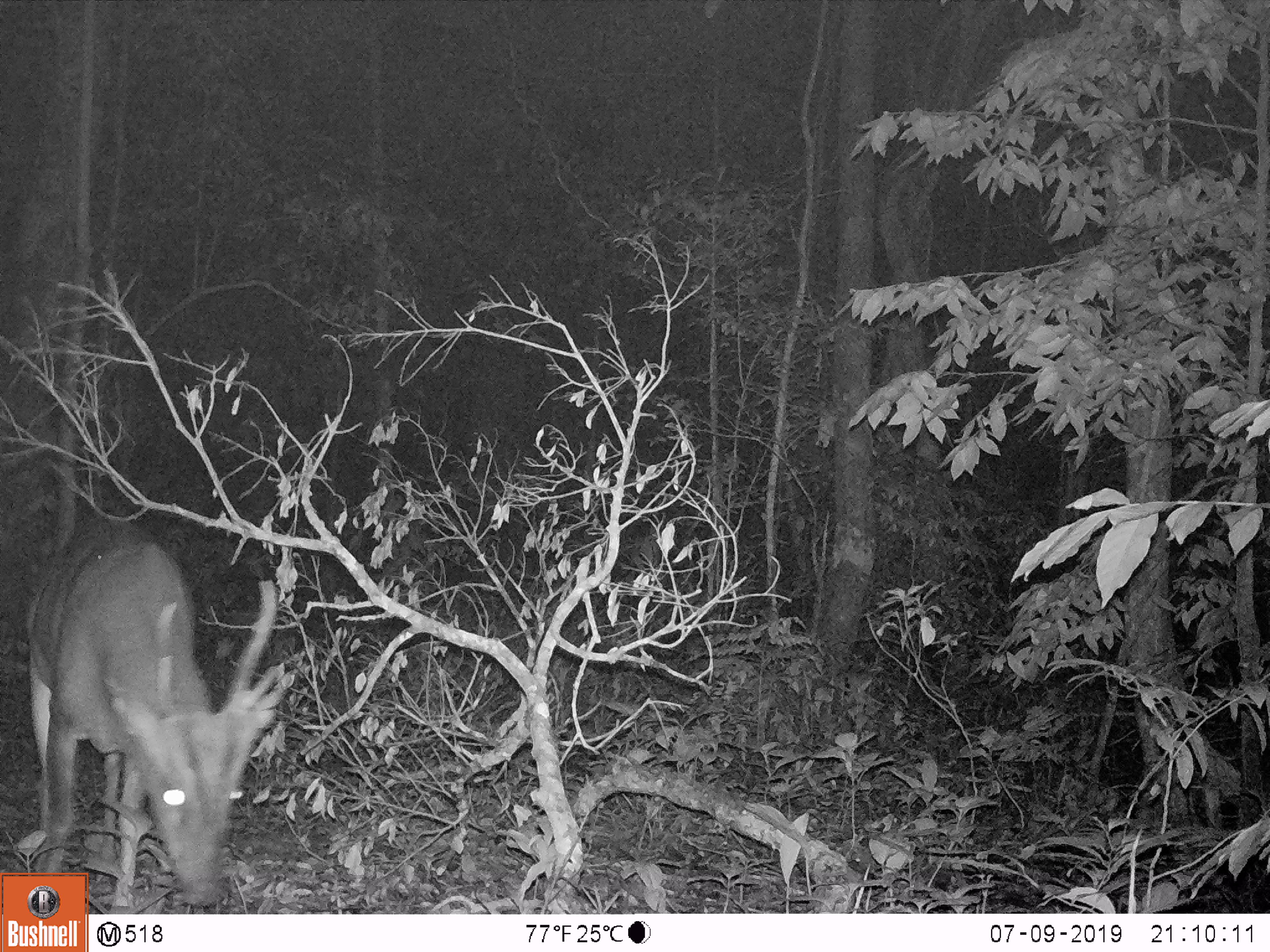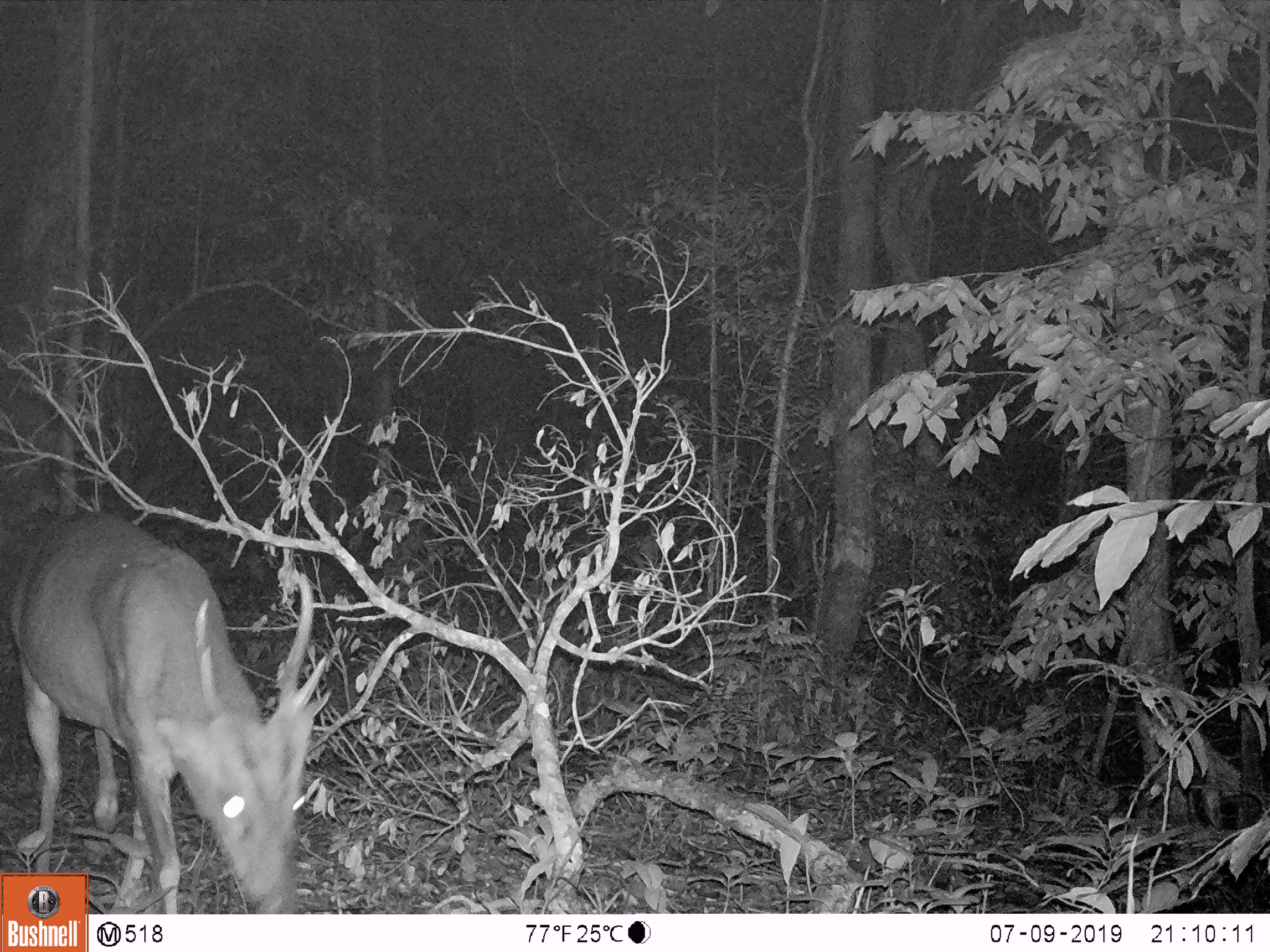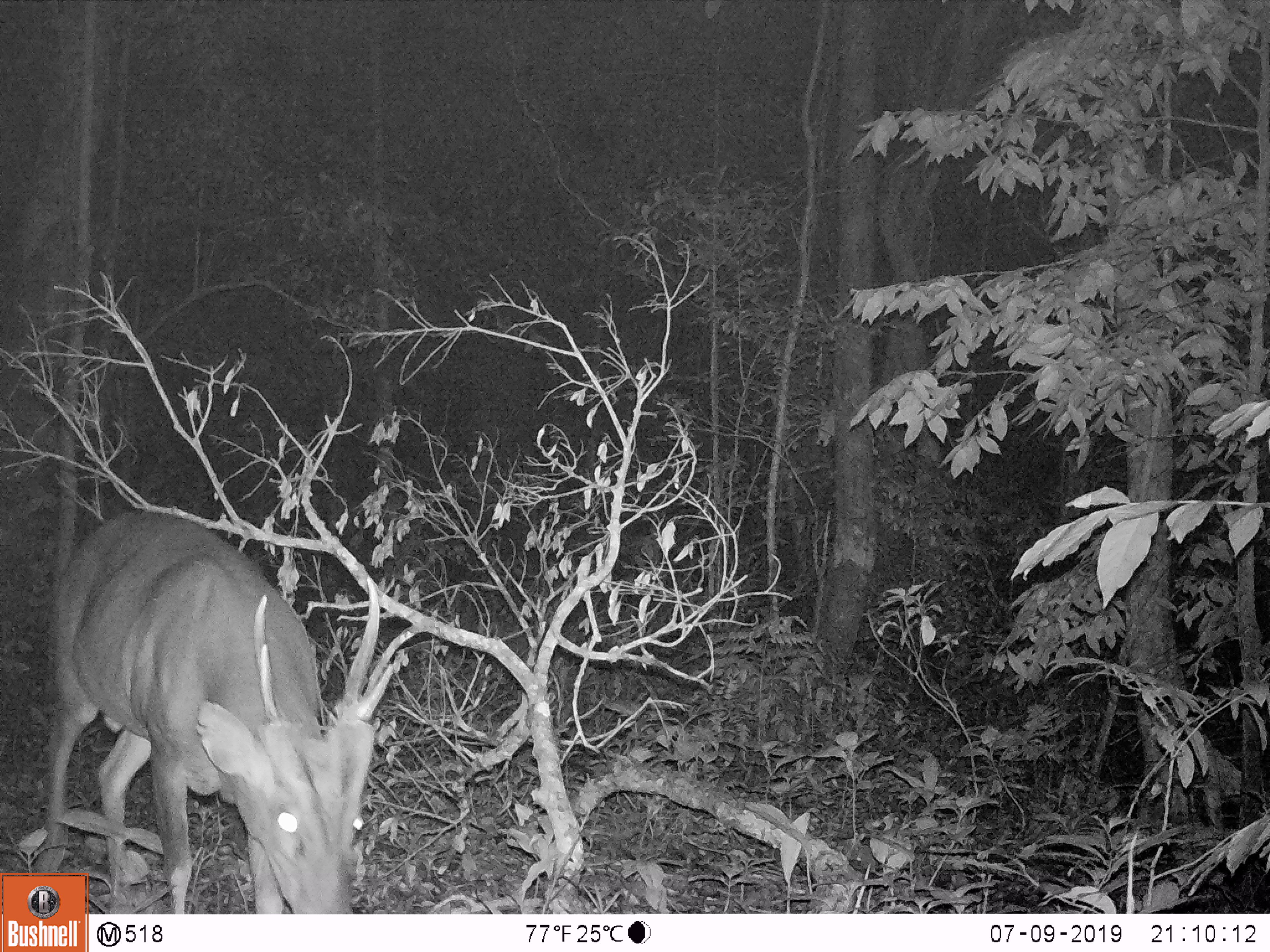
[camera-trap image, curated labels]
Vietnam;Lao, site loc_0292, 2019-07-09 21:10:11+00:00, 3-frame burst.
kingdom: Animalia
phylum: Chordata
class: Mammalia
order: Artiodactyla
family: Cervidae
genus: Muntiacus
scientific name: Muntiacus vuquangensis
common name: large-antlered muntjac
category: large antlered muntjac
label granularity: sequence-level